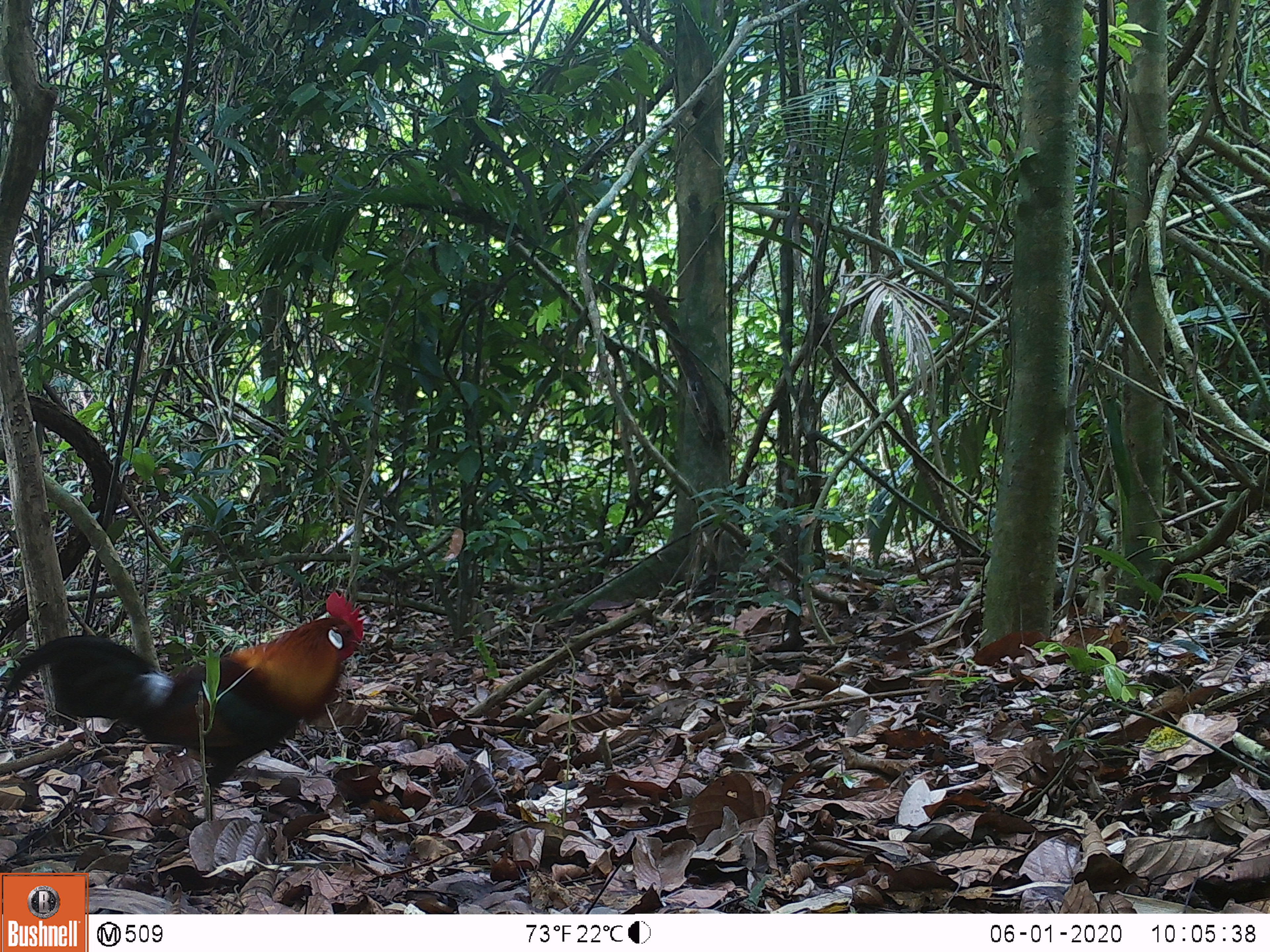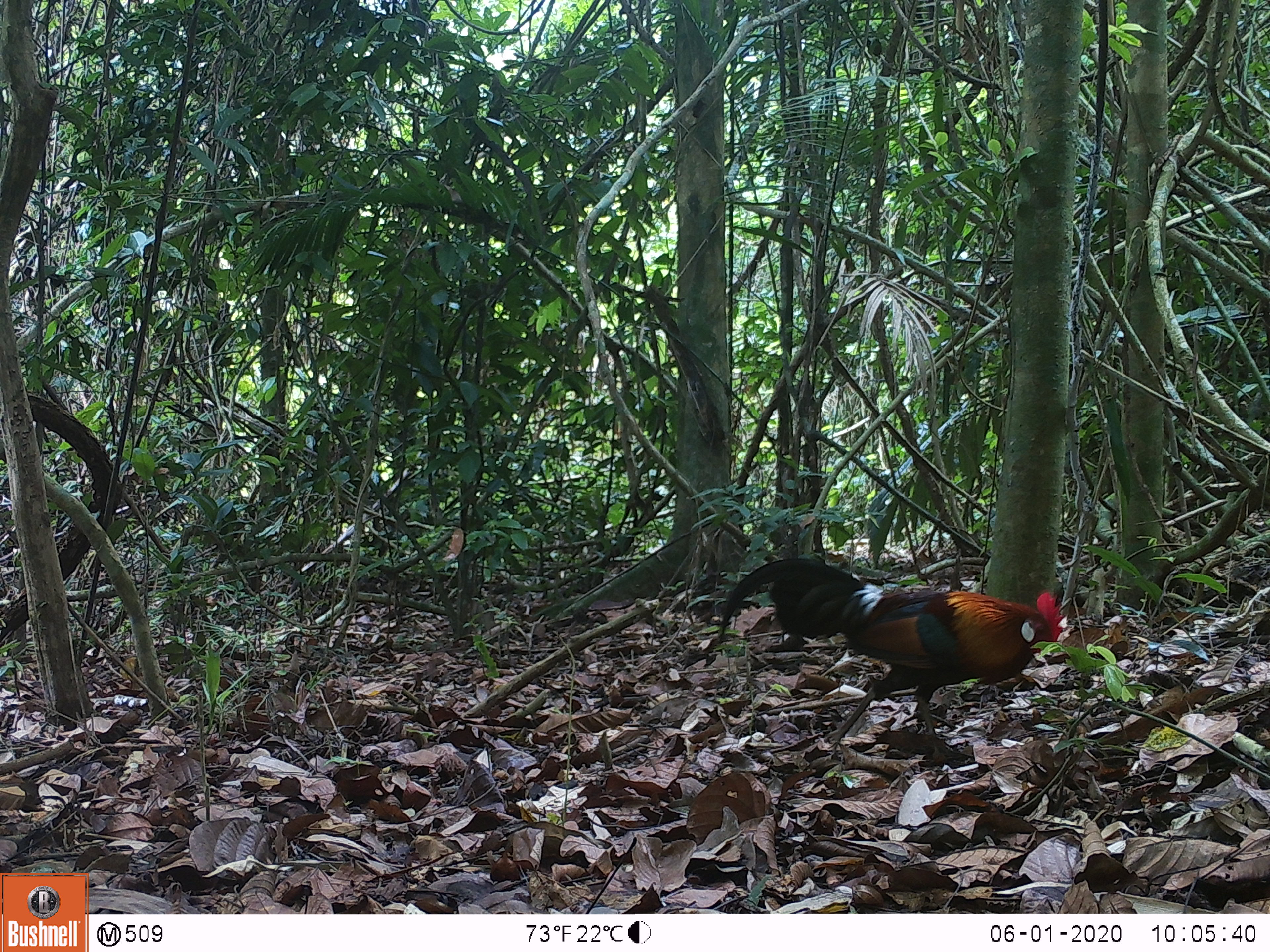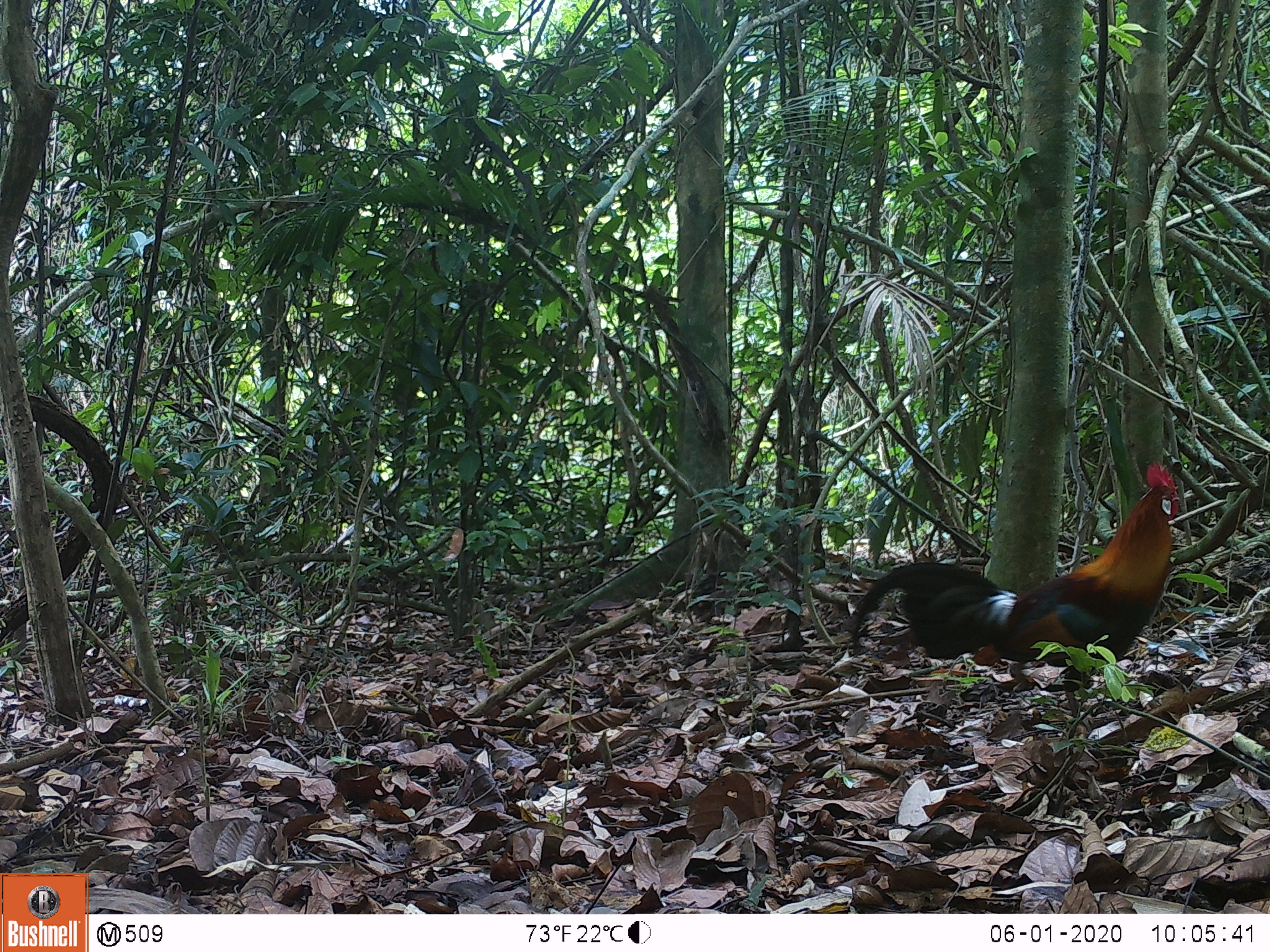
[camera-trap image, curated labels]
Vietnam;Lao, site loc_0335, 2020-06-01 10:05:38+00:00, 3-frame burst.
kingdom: Animalia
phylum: Chordata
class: Aves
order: Galliformes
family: Phasianidae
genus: Gallus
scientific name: Gallus gallus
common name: red junglefowl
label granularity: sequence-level